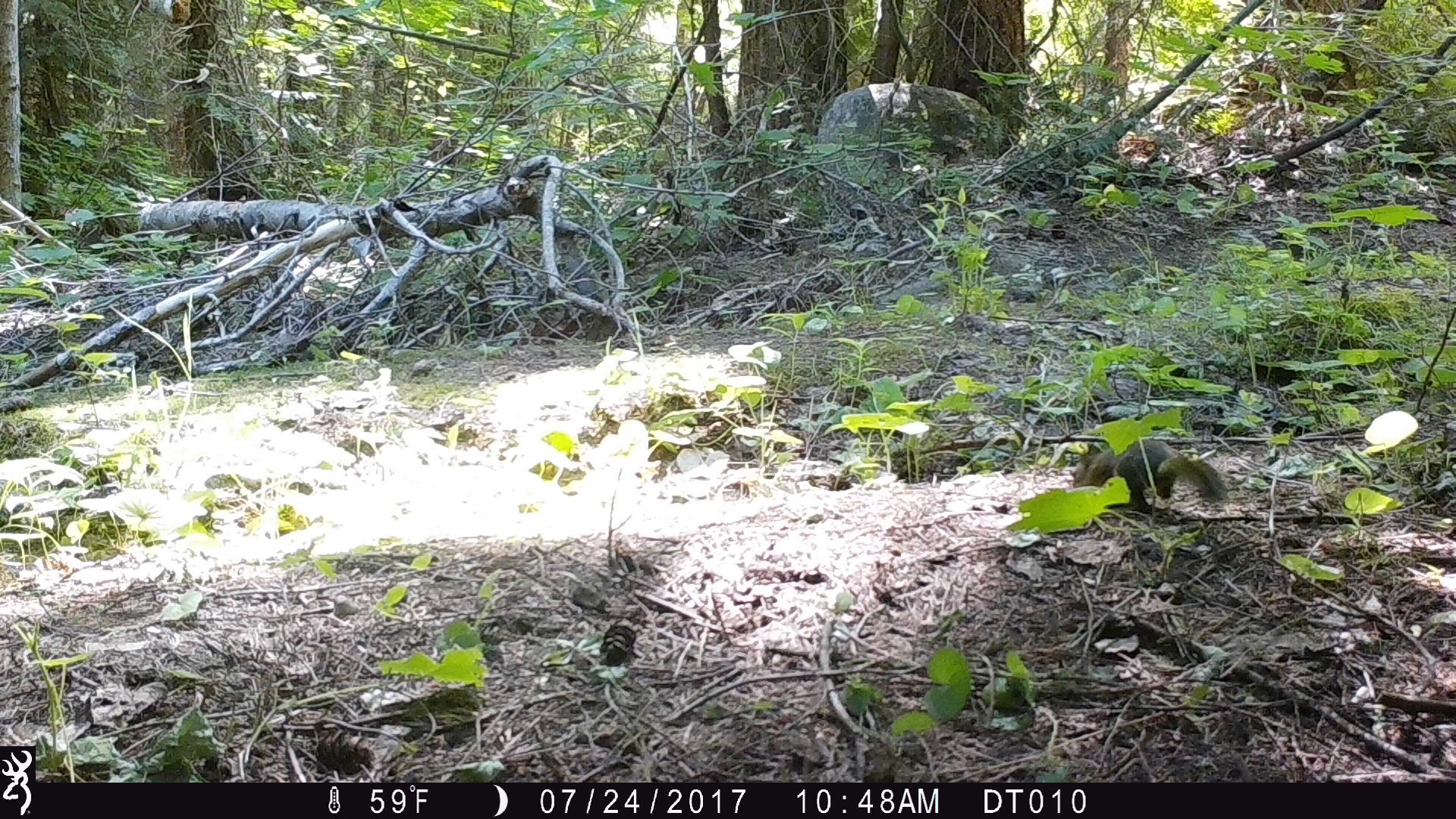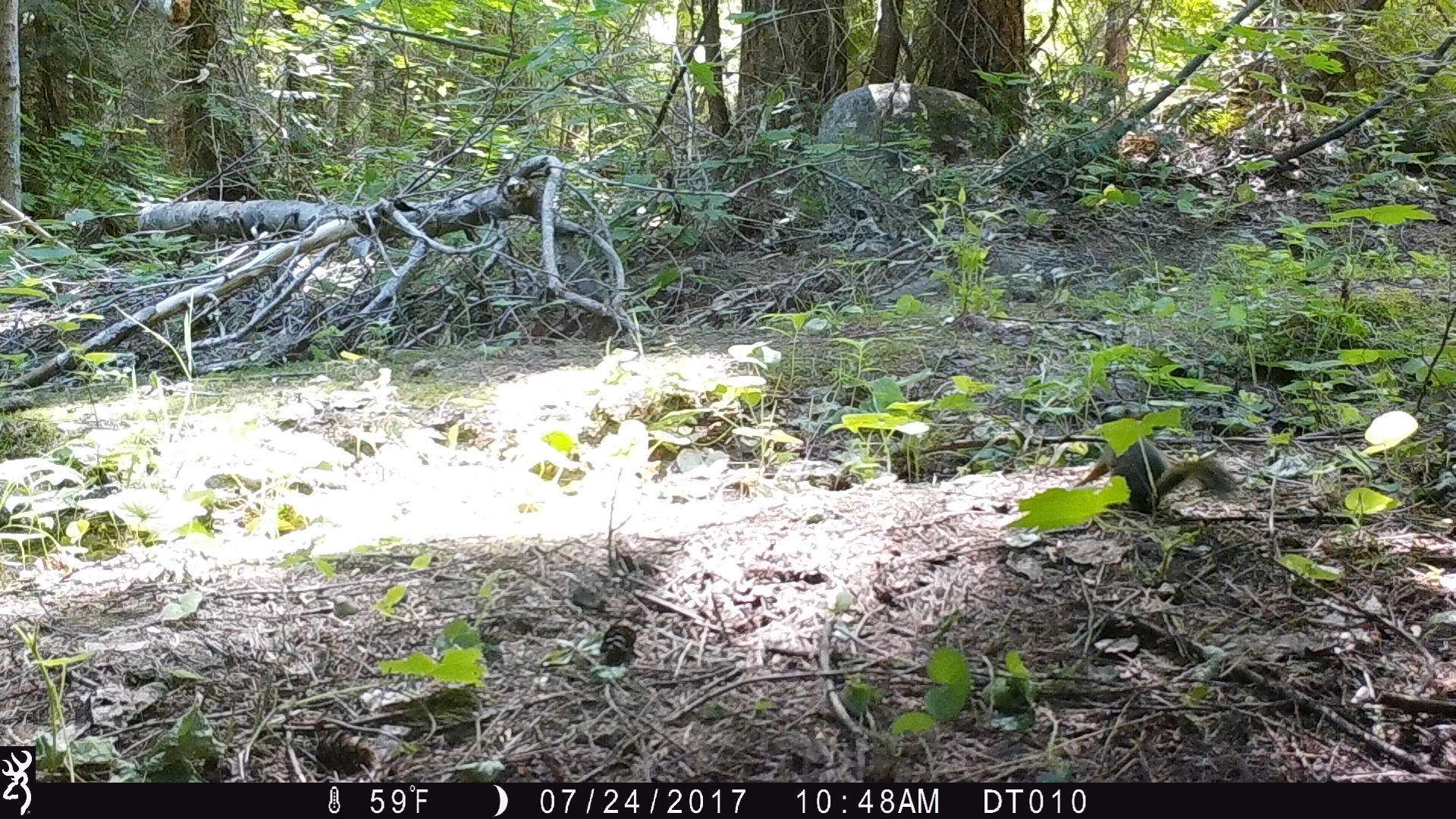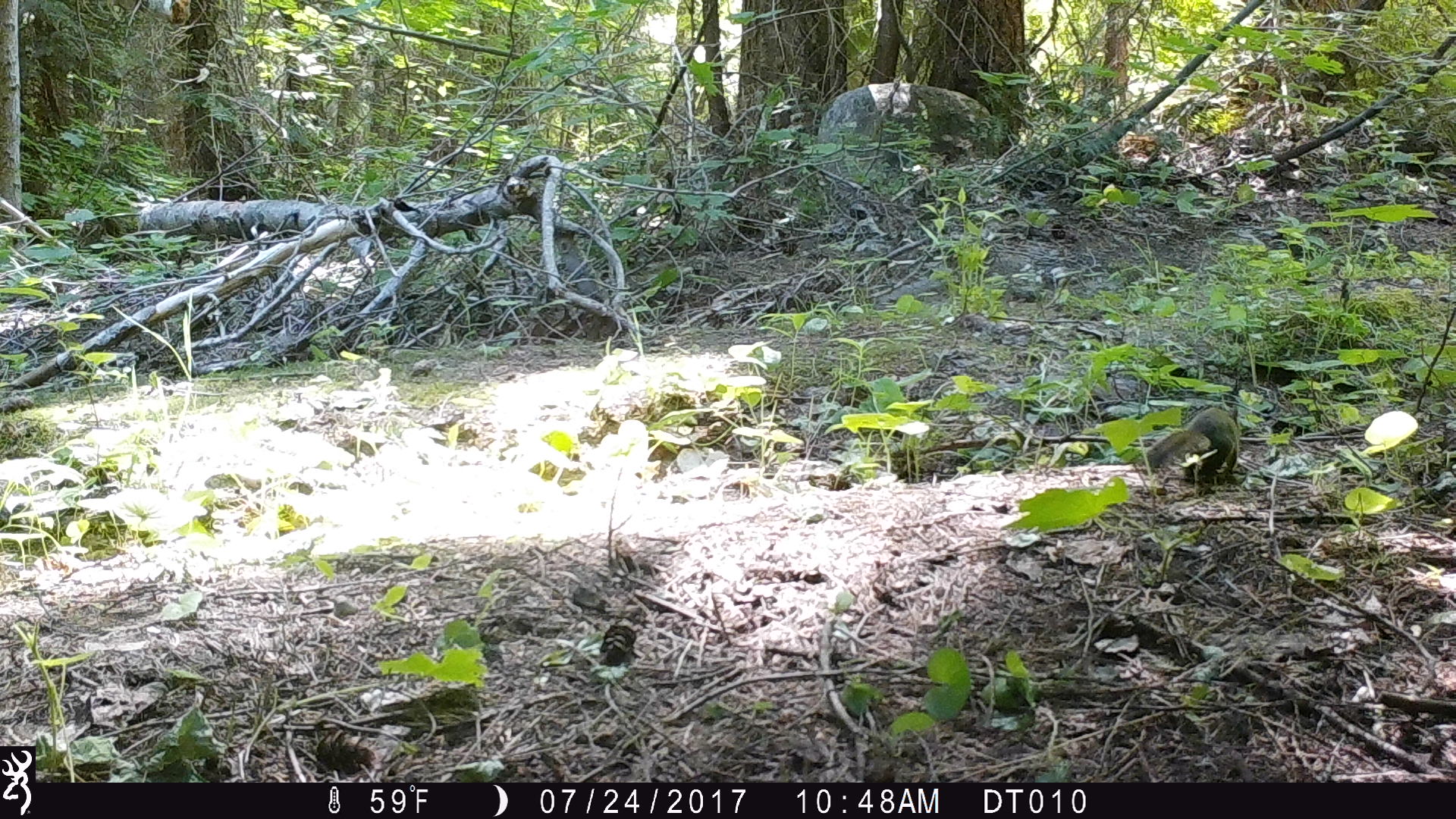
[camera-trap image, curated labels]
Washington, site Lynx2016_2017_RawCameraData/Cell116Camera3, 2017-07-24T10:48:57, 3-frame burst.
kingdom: Animalia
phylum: Chordata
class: Mammalia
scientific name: Mammalia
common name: small mammal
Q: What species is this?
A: Small mammal (Mammalia).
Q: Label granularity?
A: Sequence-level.